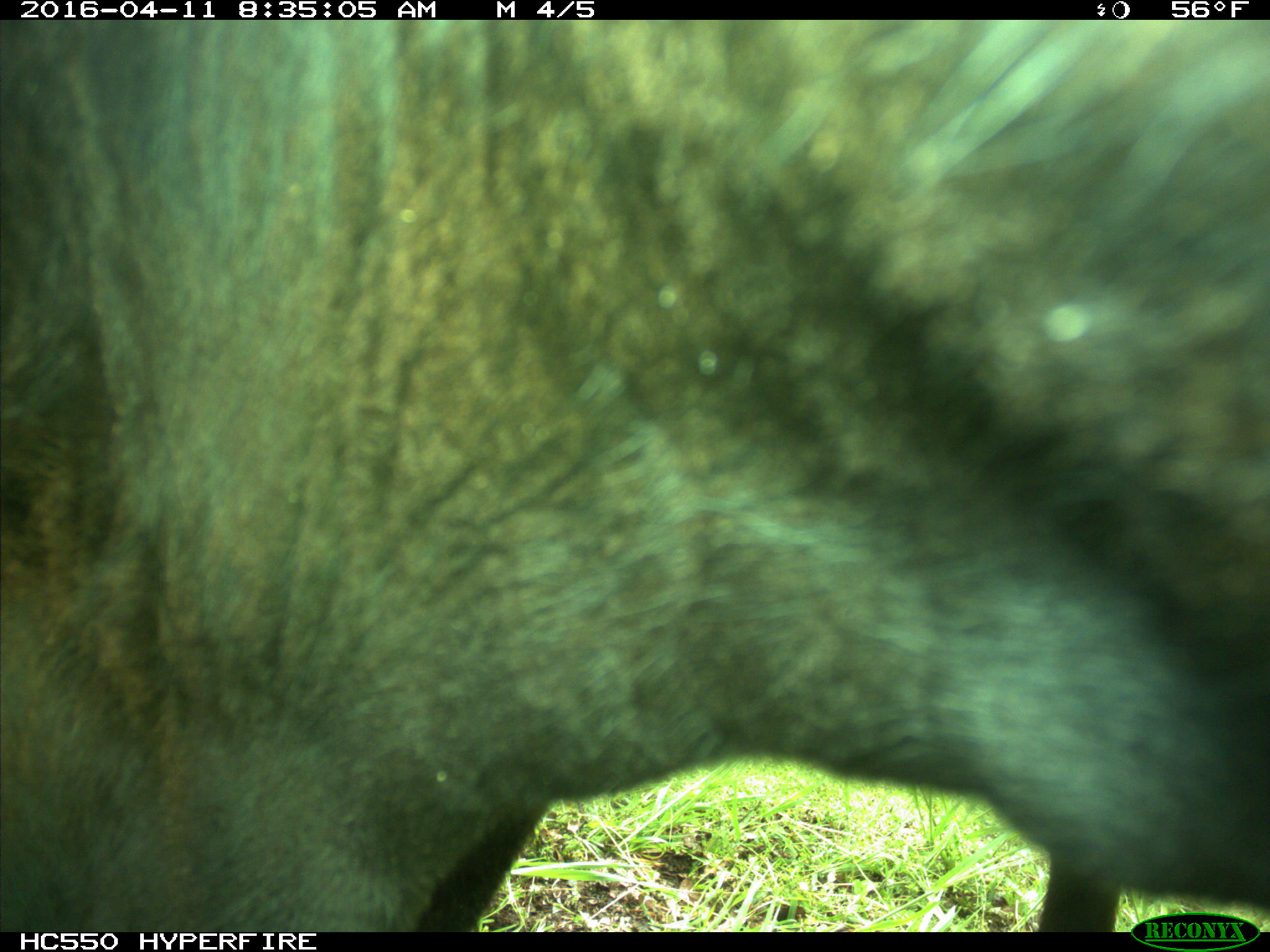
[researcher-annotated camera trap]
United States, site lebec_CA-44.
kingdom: Animalia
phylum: Chordata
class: Mammalia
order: Artiodactyla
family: Bovidae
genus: Bos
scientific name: Bos taurus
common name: domestic cow